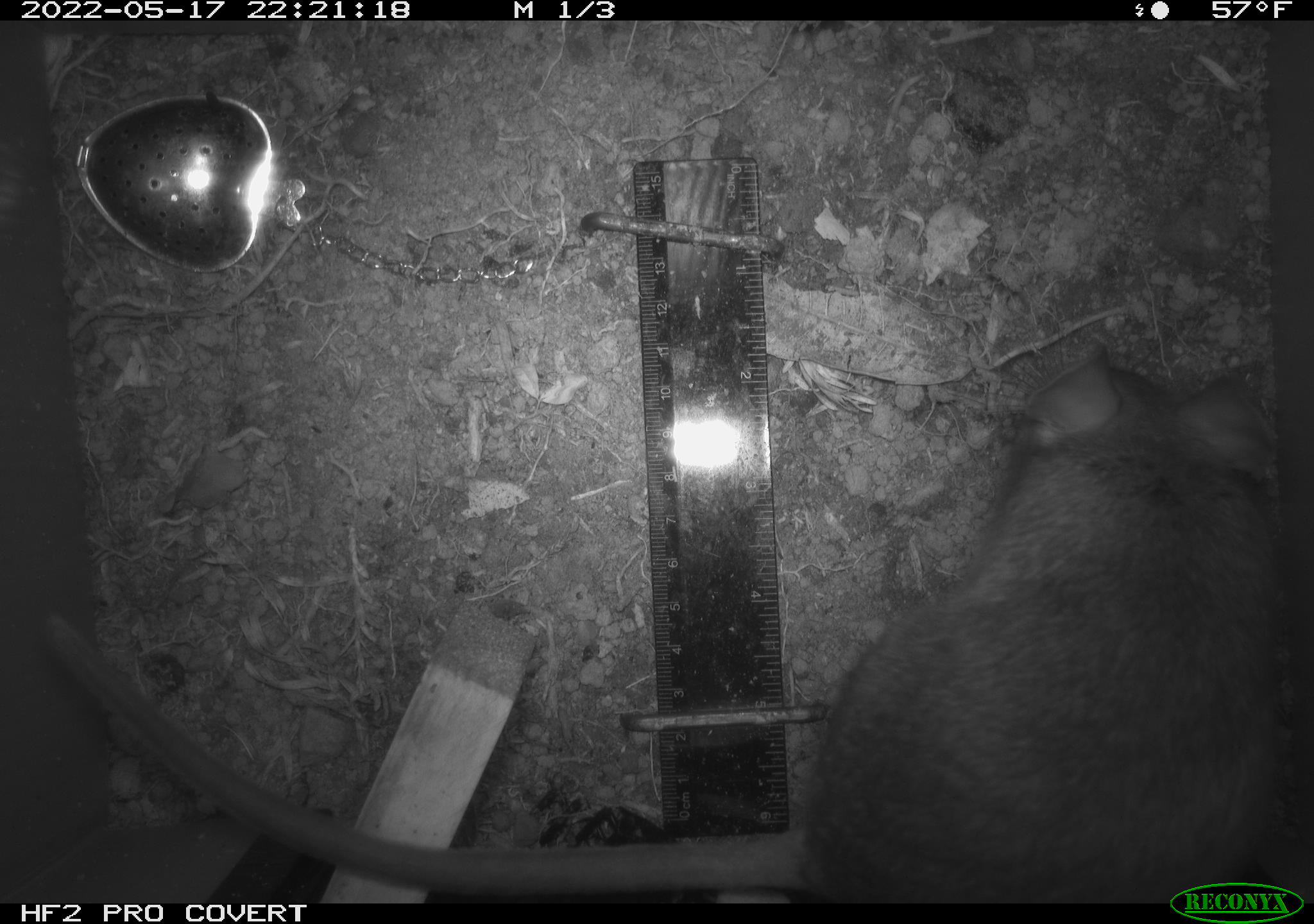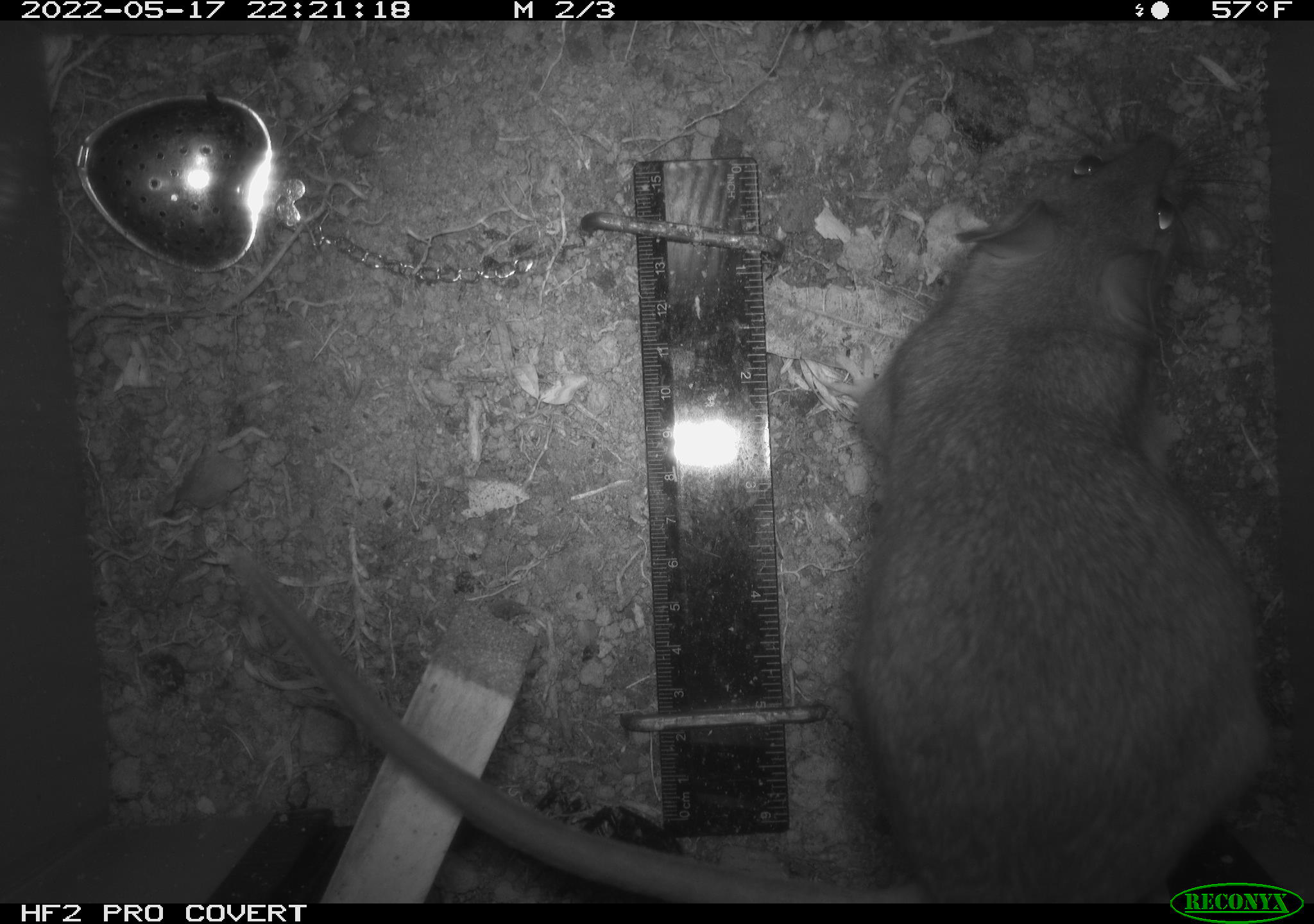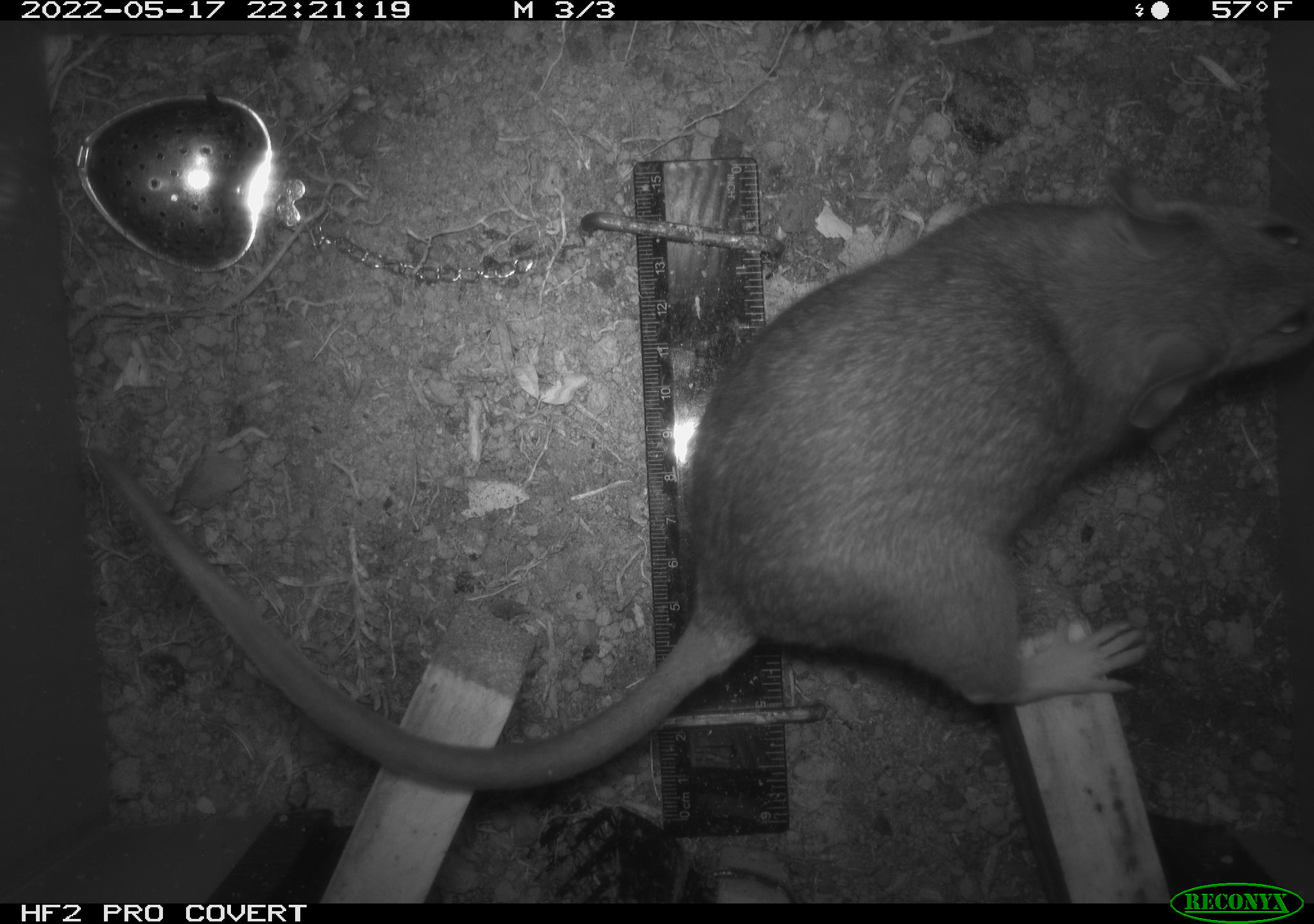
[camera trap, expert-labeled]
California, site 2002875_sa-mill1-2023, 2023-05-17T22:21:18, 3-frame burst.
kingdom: Animalia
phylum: Chordata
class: Mammalia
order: Rodentia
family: Cricetidae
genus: Neotoma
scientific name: Neotoma fuscipes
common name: dusky-footed woodrat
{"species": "dusky-footed woodrat (Neotoma fuscipes)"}